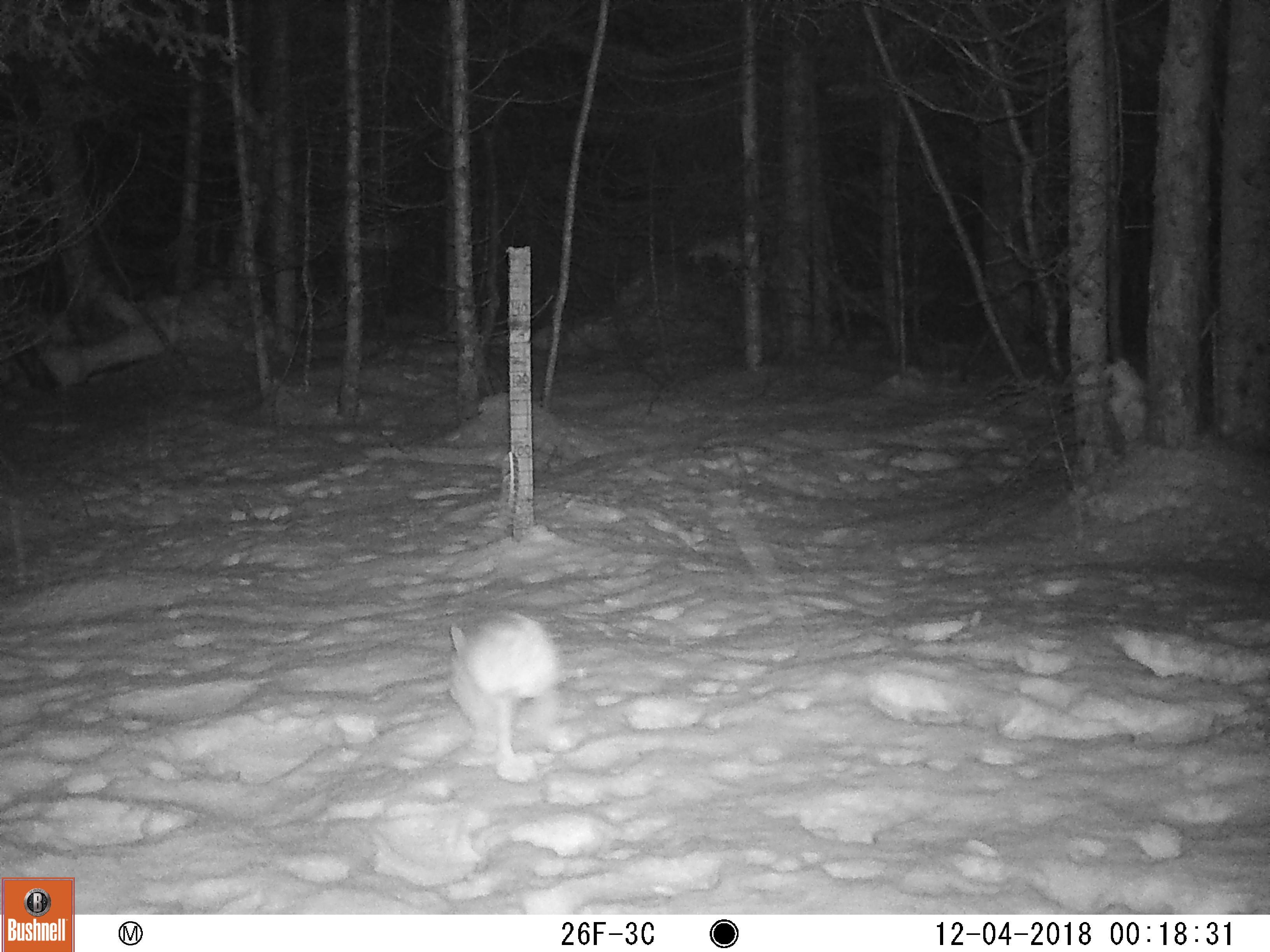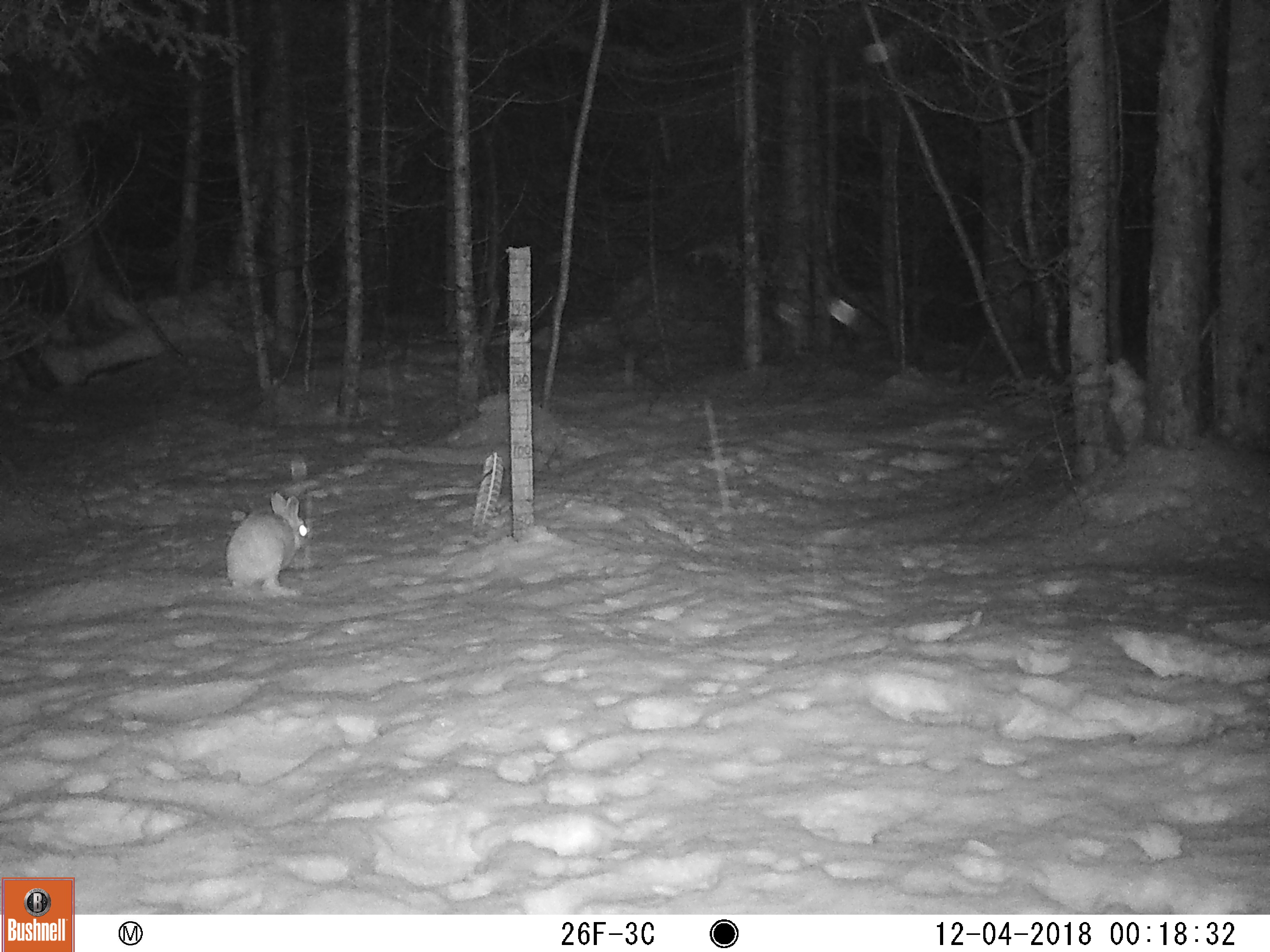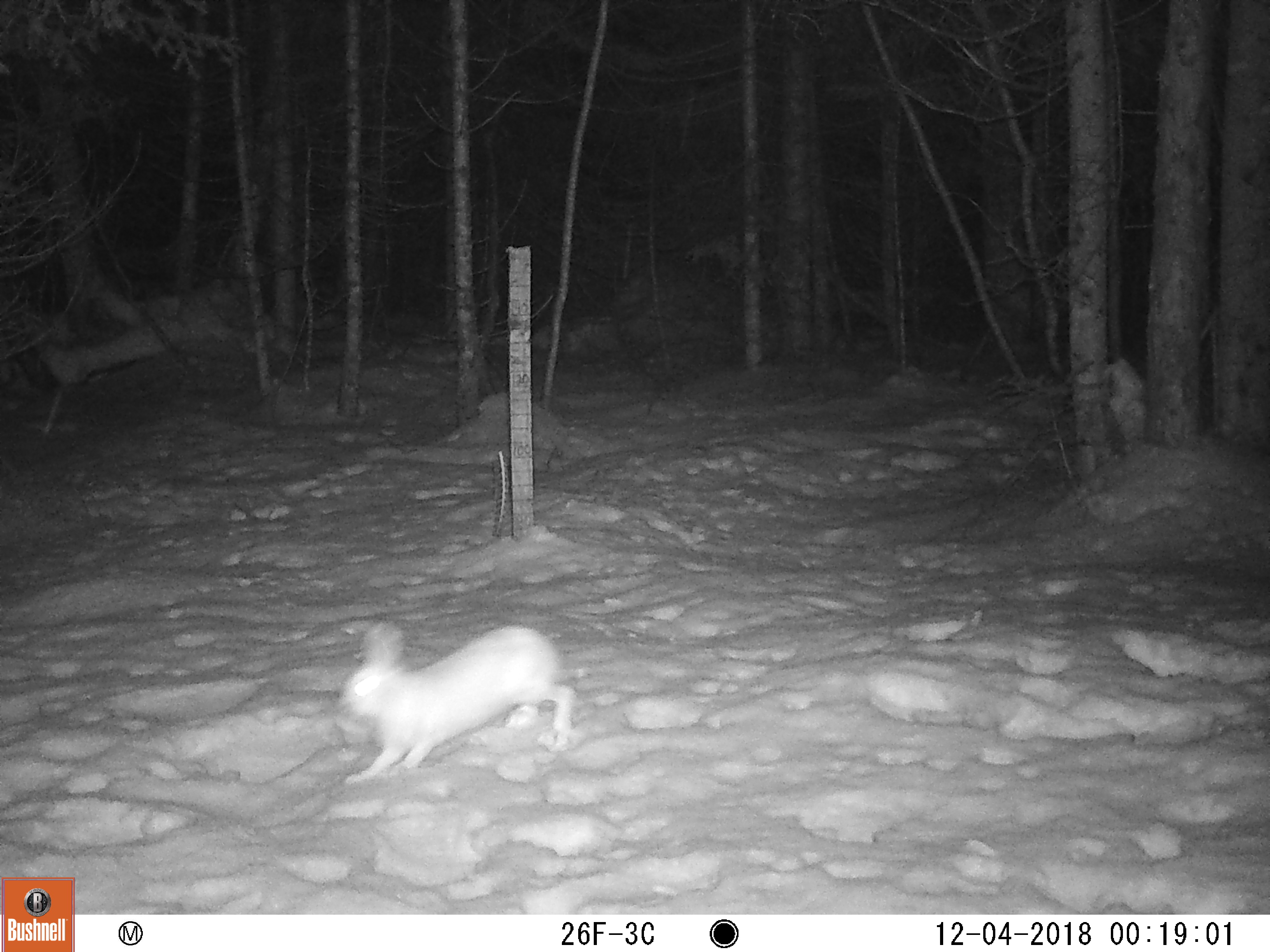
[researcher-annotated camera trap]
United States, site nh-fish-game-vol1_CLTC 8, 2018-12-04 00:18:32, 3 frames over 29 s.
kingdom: Animalia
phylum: Chordata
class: Mammalia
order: Lagomorpha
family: Leporidae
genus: Lepus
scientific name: Lepus americanus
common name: snowshoe hare